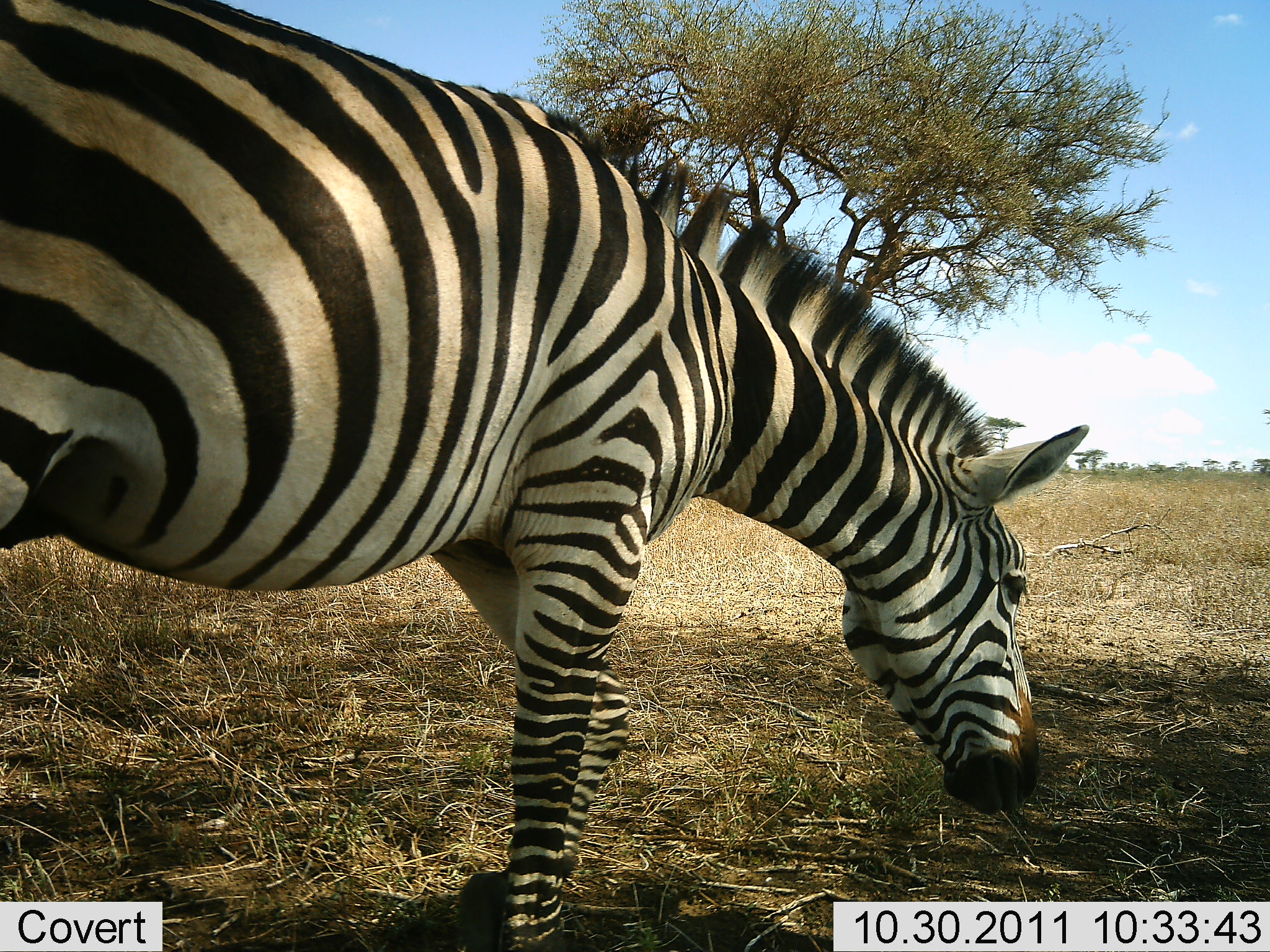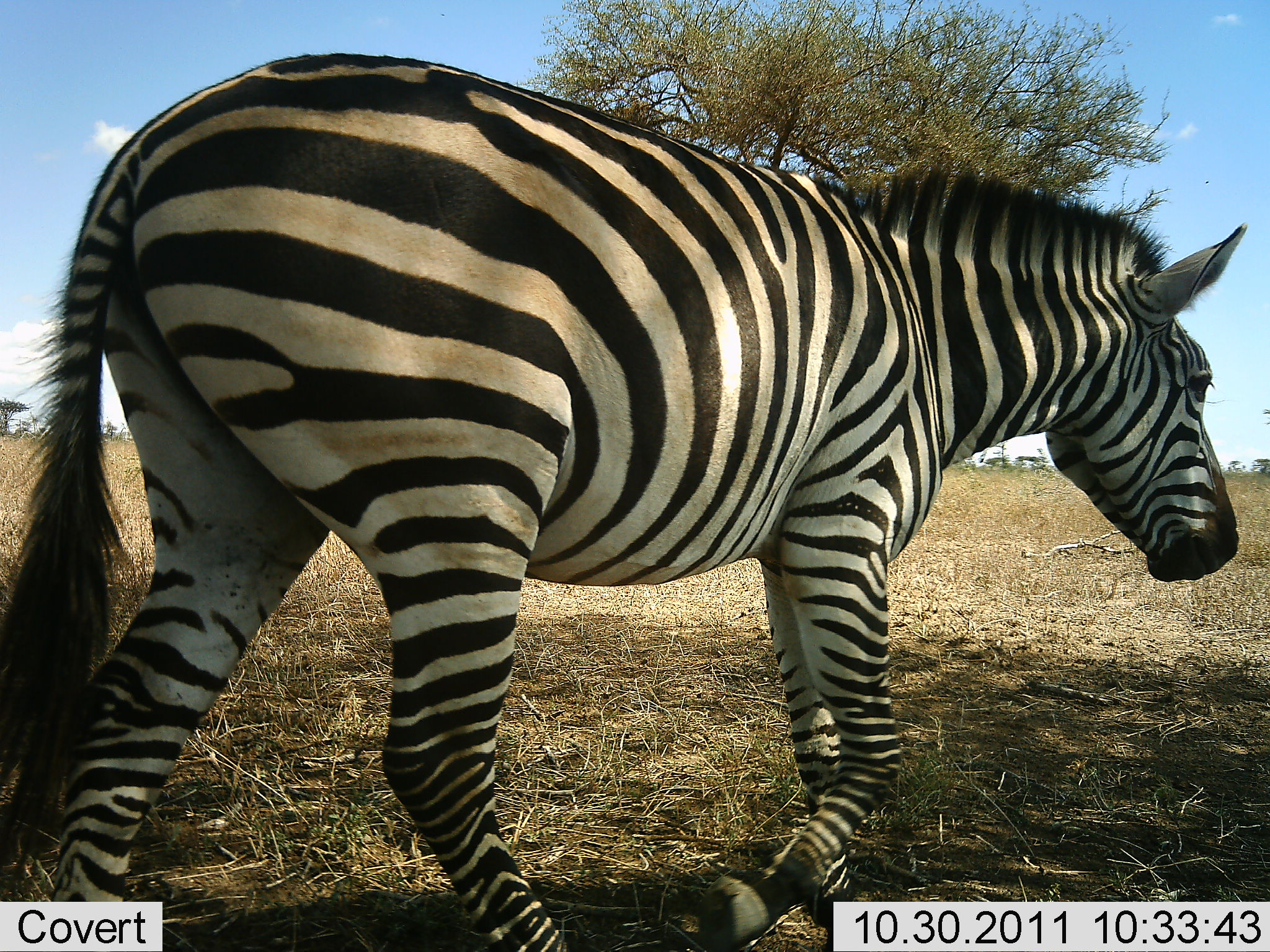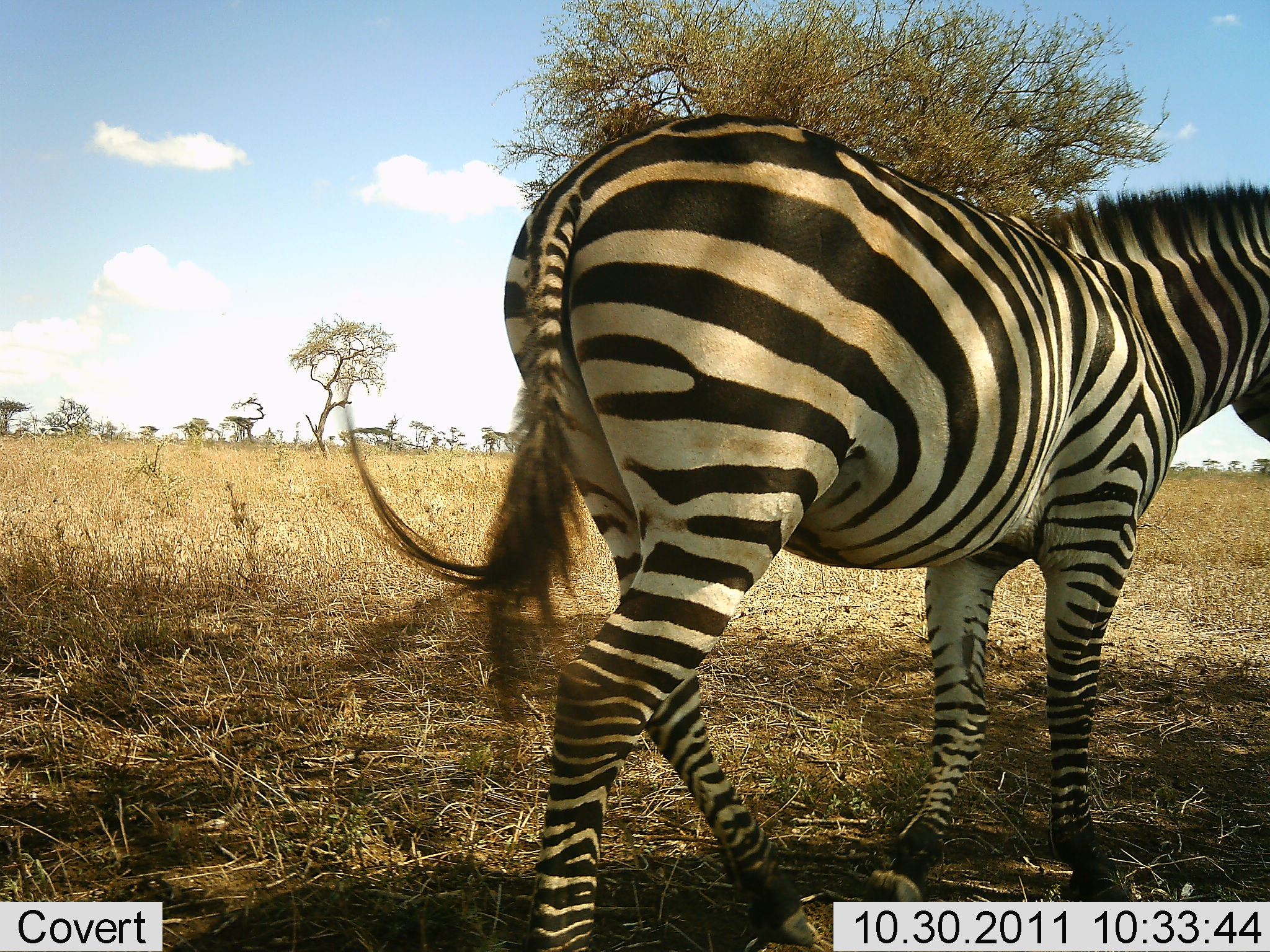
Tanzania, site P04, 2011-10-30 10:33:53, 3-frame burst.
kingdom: Animalia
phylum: Chordata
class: Mammalia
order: Perissodactyla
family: Equidae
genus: Equus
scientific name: Equus quagga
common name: plains zebra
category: zebra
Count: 1.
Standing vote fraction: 0%.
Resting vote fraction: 0%.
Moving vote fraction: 100%.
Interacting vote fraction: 0%.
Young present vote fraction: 0%.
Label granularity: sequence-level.